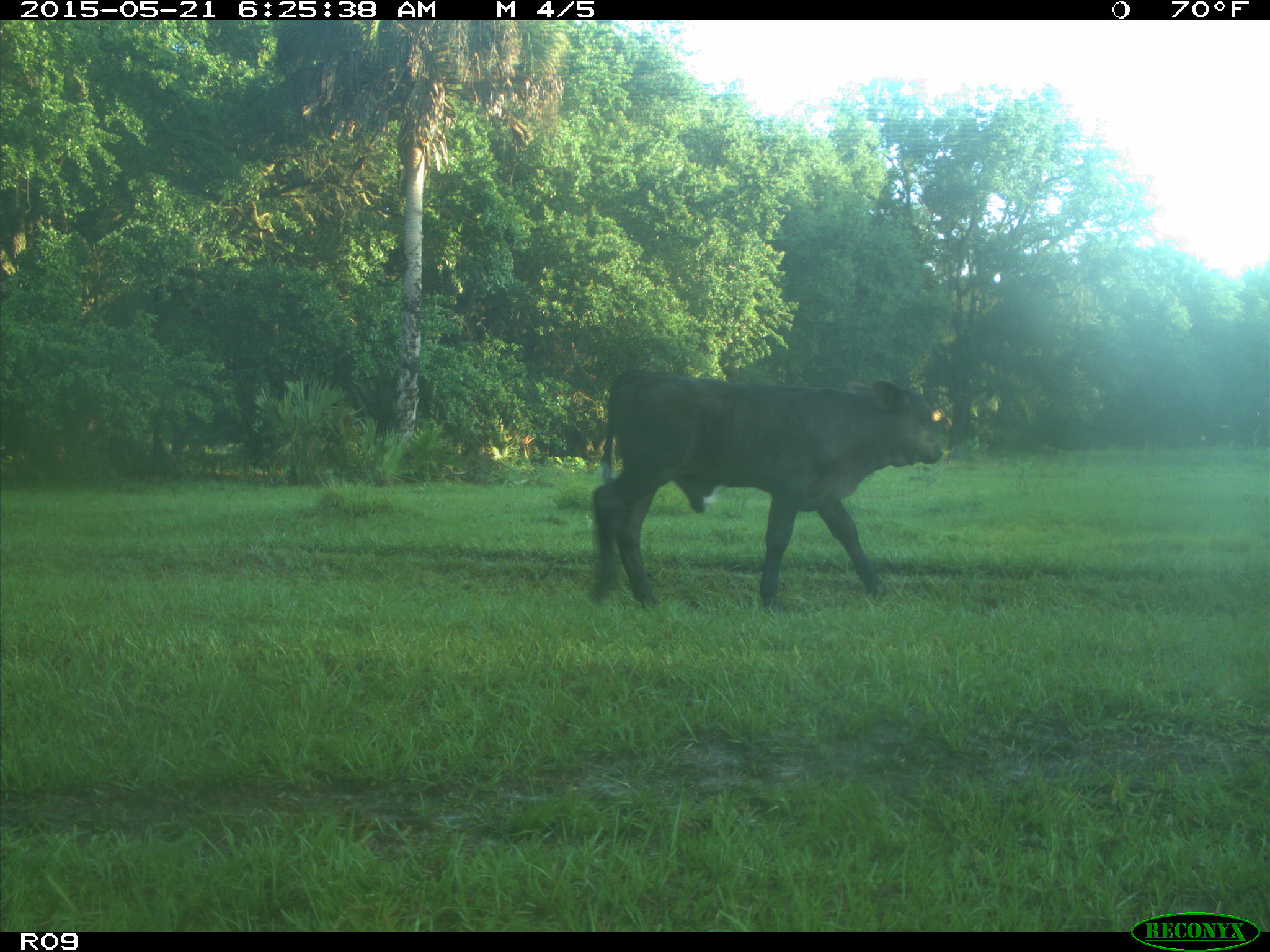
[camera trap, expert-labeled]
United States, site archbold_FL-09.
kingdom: Animalia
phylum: Chordata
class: Mammalia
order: Artiodactyla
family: Bovidae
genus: Bos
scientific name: Bos taurus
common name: domestic cow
Bos taurus (domestic cow).